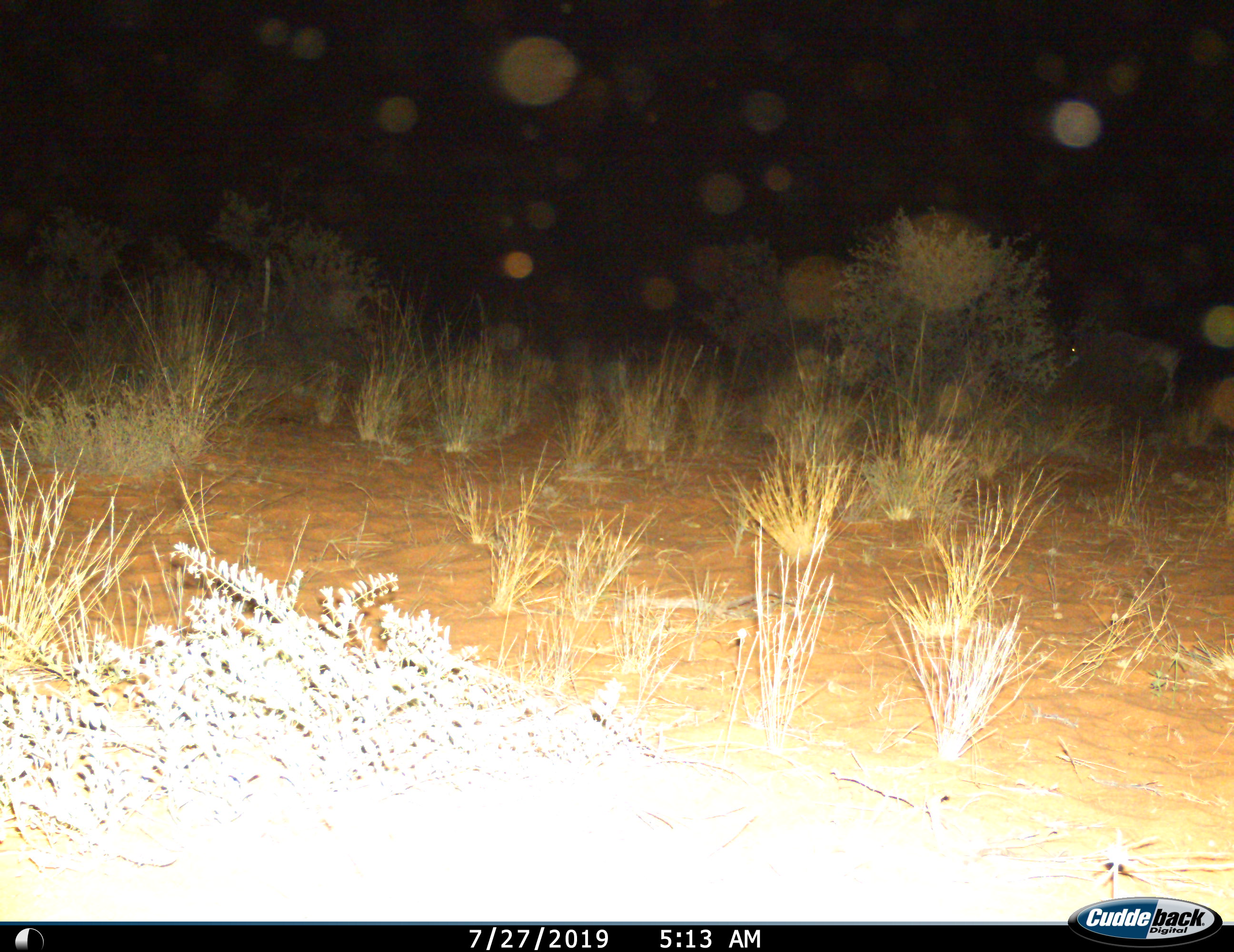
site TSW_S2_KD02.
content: unidentified animal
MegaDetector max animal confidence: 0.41